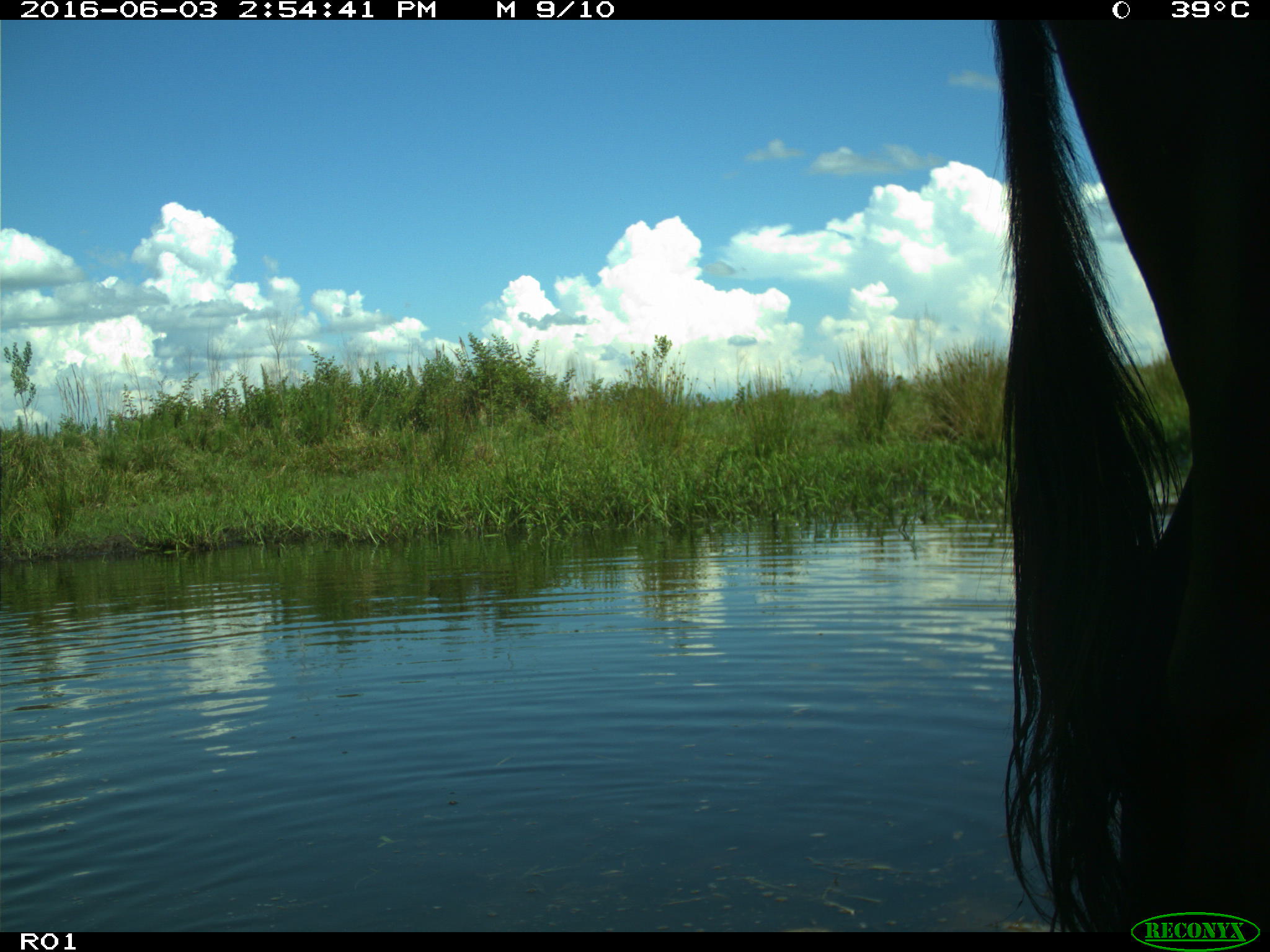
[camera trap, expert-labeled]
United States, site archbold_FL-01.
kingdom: Animalia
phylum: Chordata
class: Mammalia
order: Artiodactyla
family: Bovidae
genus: Bos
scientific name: Bos taurus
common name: domestic cow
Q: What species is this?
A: Bos taurus (domestic cow).